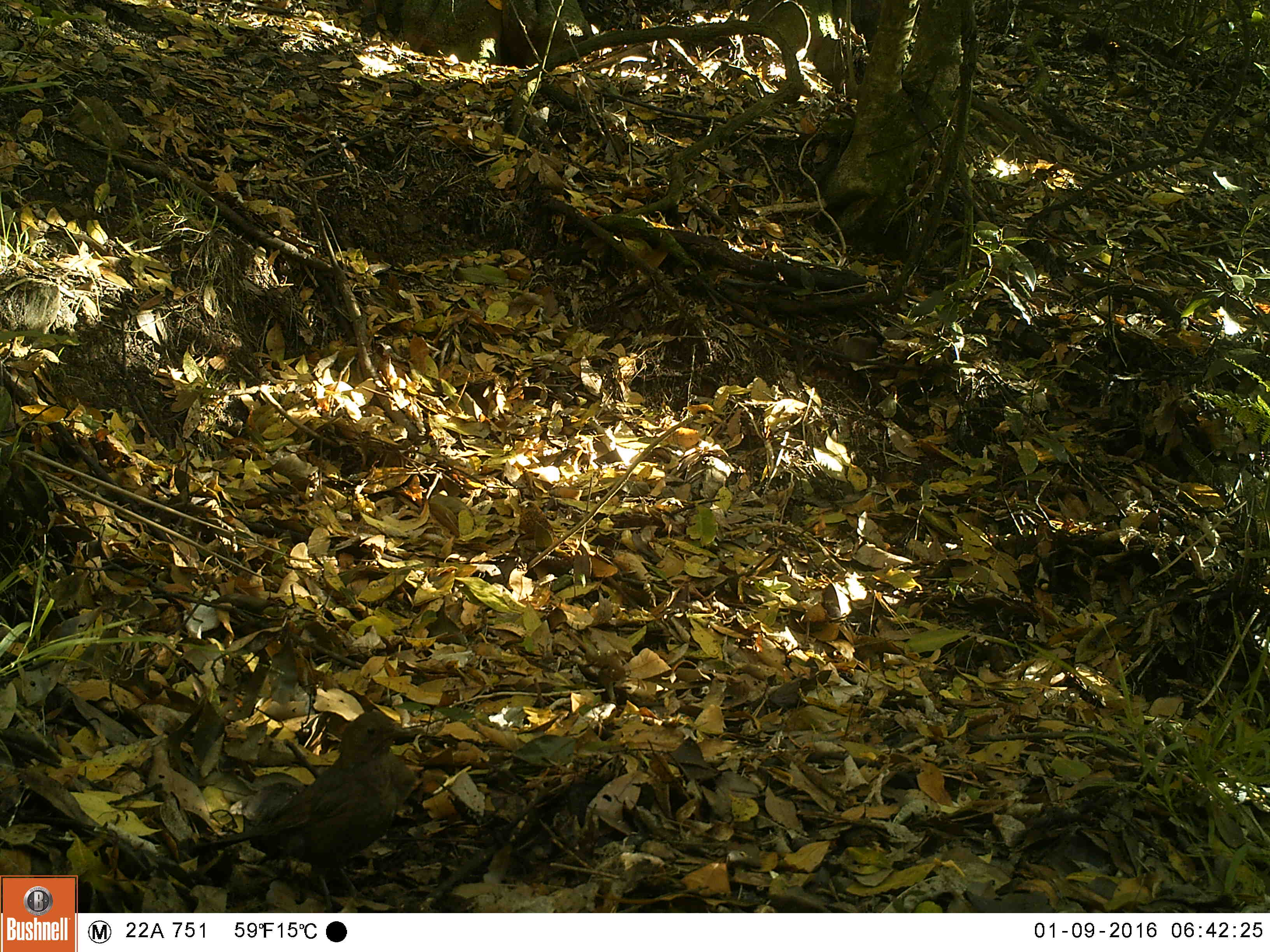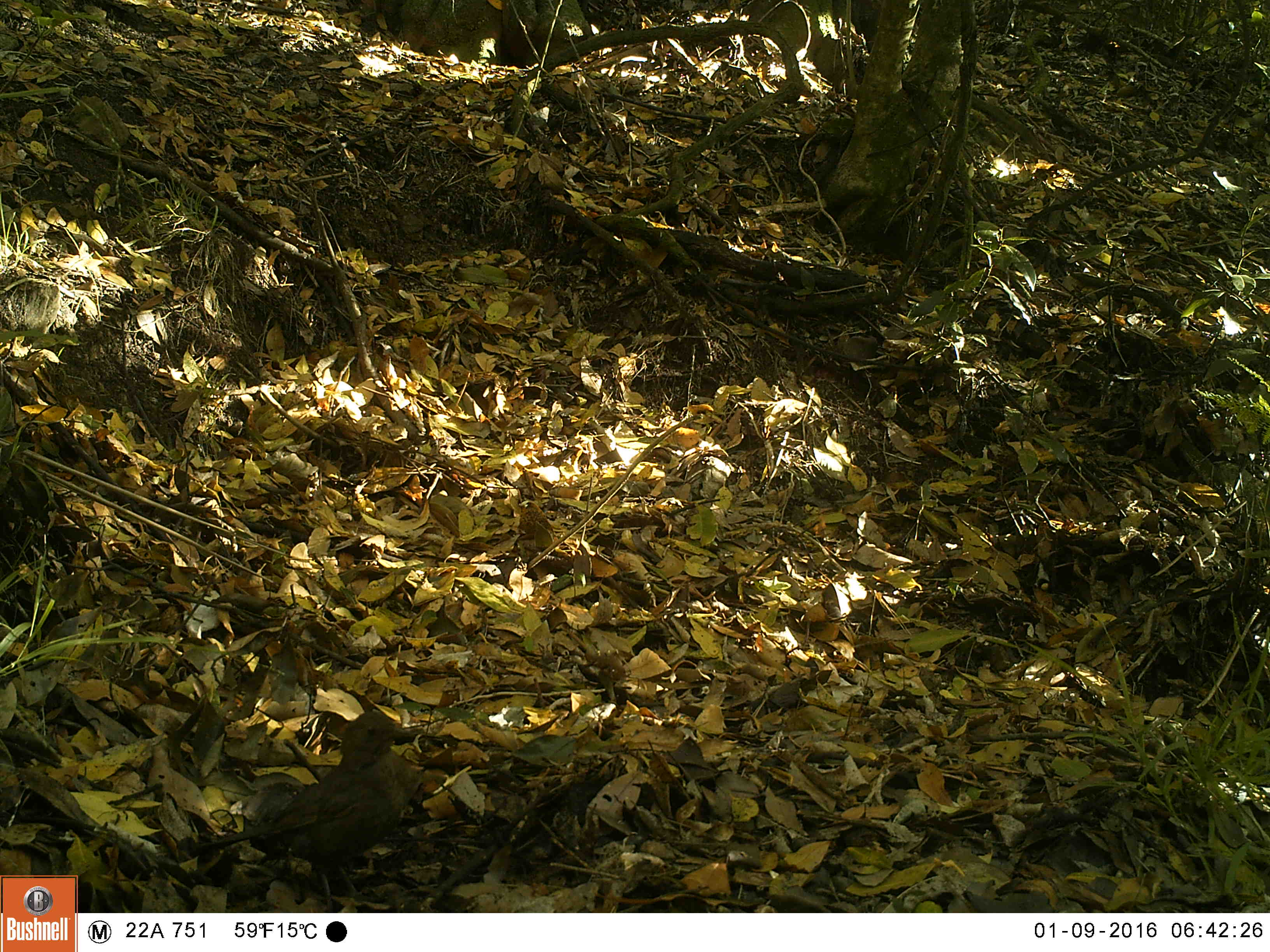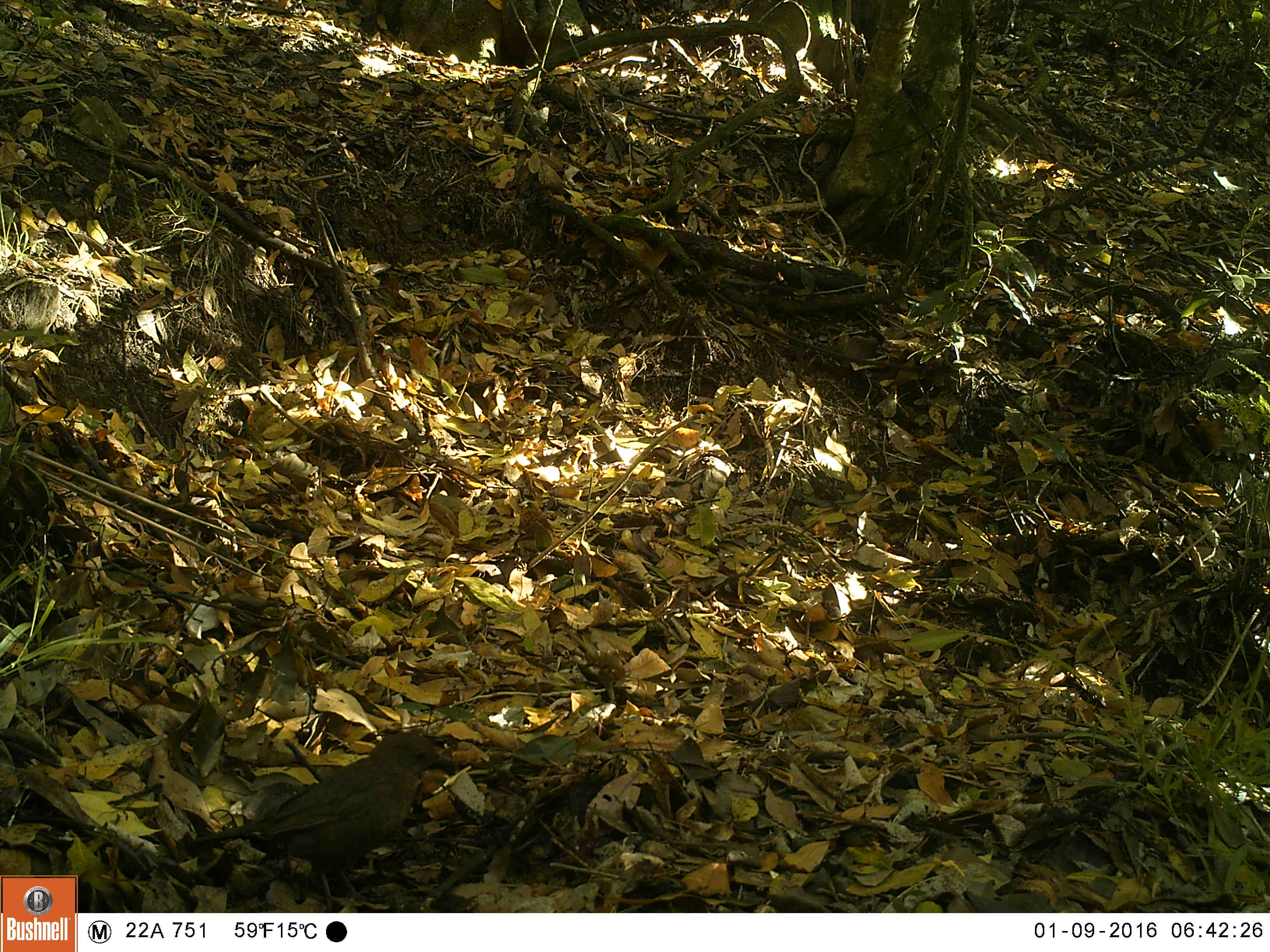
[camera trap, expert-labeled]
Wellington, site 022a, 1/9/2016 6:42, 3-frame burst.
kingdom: Animalia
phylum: Chordata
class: Aves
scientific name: Aves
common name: bird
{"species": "bird (Aves)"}